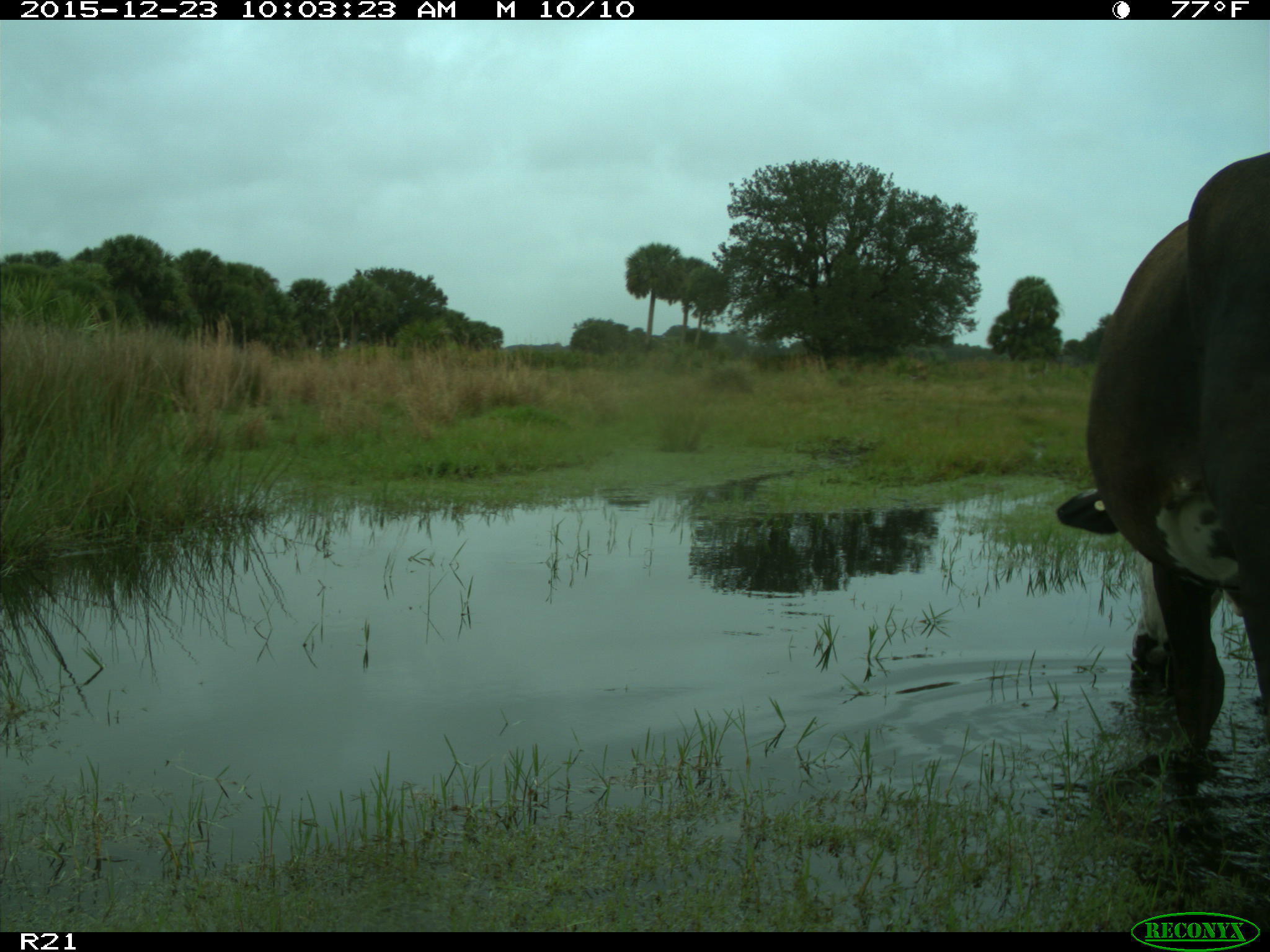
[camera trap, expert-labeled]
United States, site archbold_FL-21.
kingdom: Animalia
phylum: Chordata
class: Mammalia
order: Artiodactyla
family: Bovidae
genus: Bos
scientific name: Bos taurus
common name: domestic cow